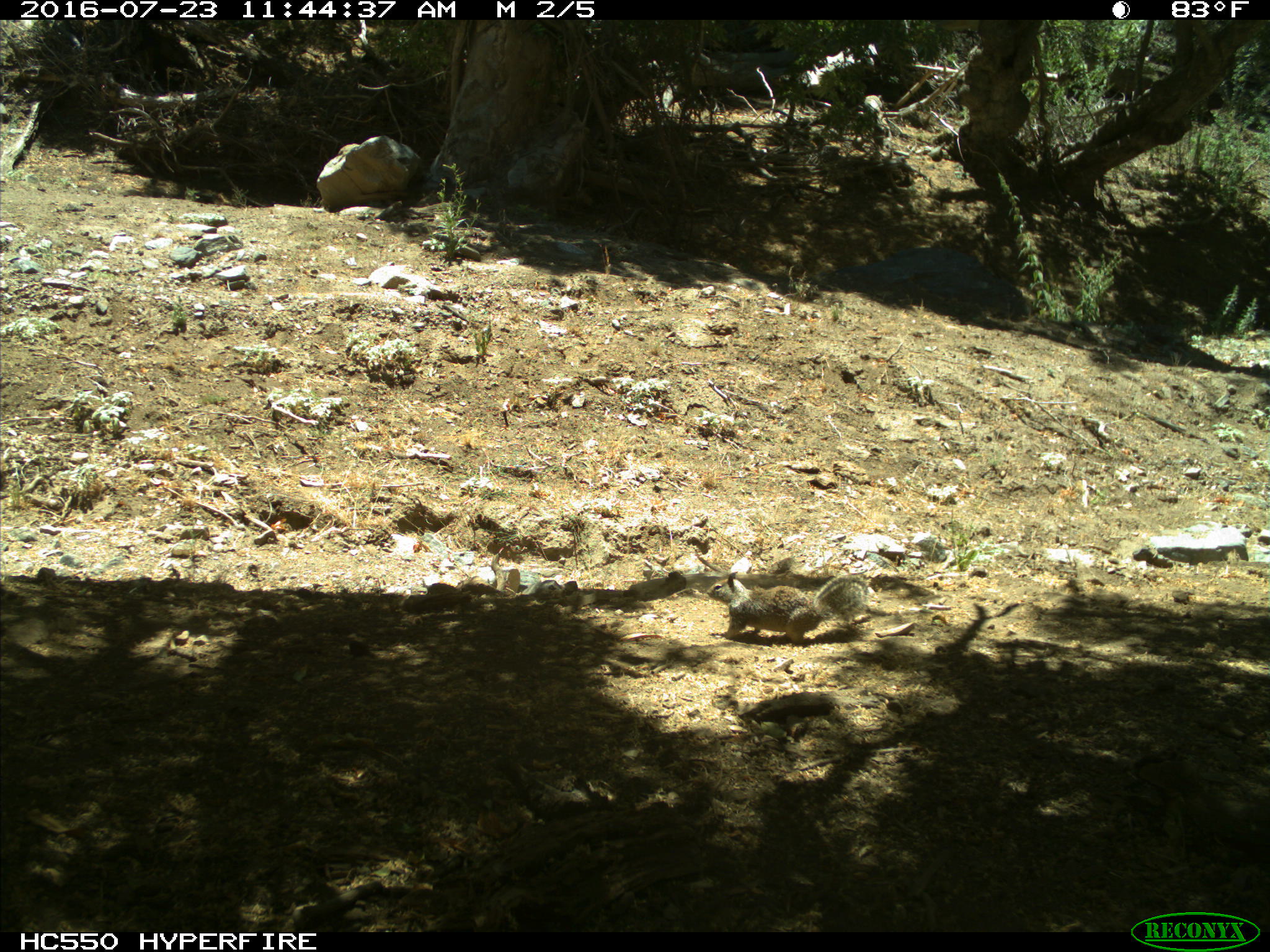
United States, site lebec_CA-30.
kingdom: Animalia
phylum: Chordata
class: Mammalia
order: Rodentia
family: Sciuridae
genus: Otospermophilus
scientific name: Otospermophilus beecheyi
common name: california ground squirrel